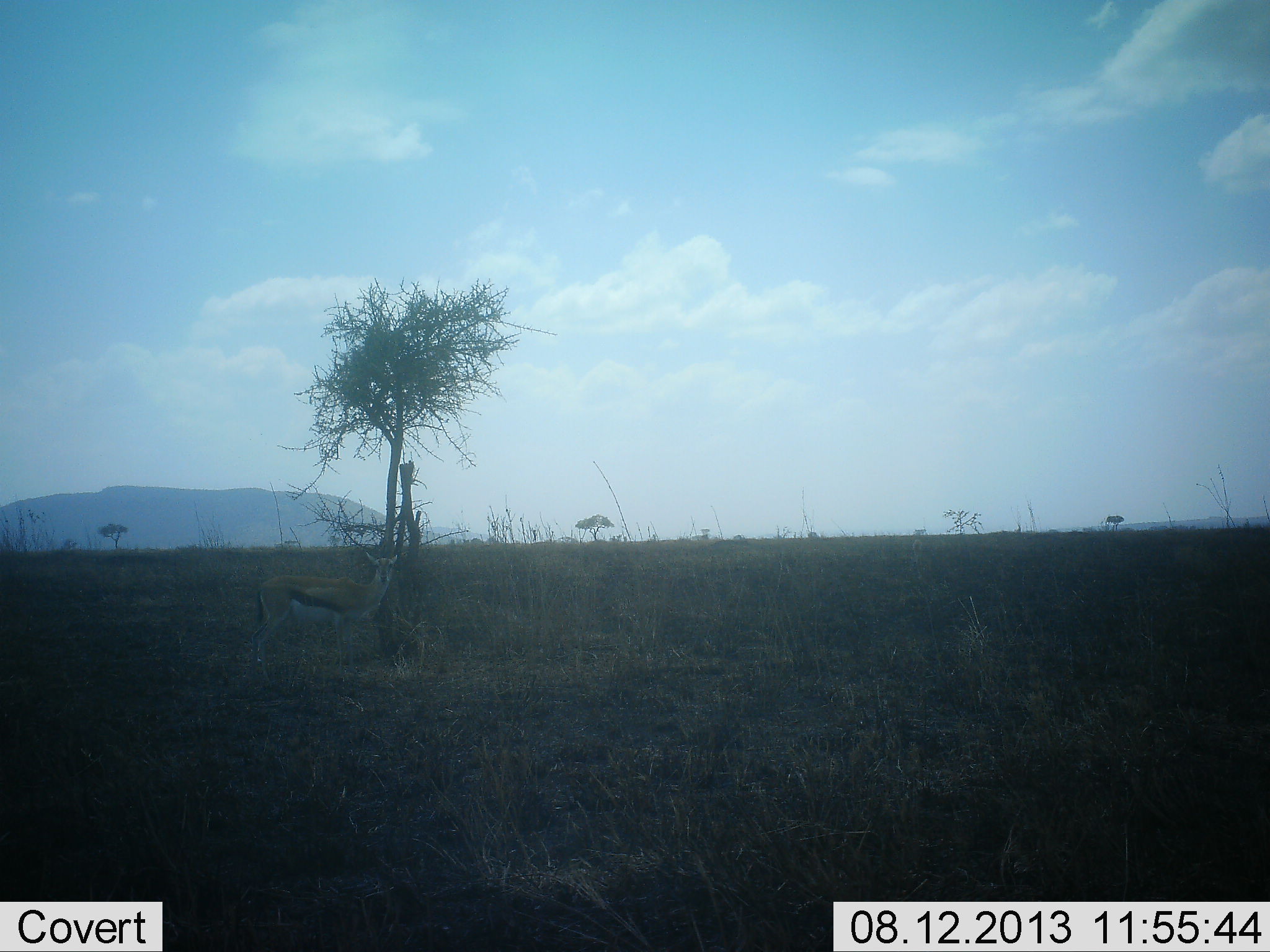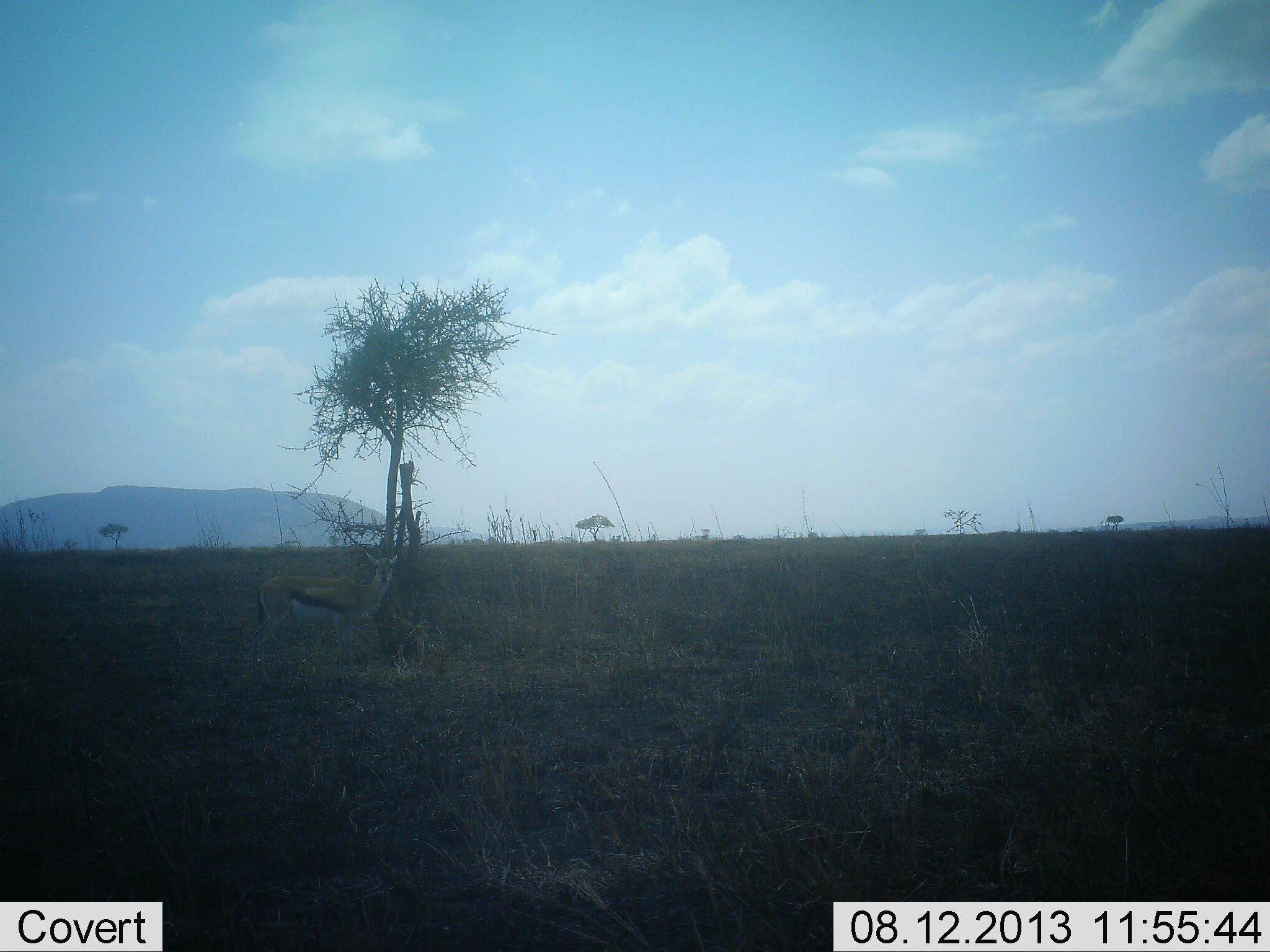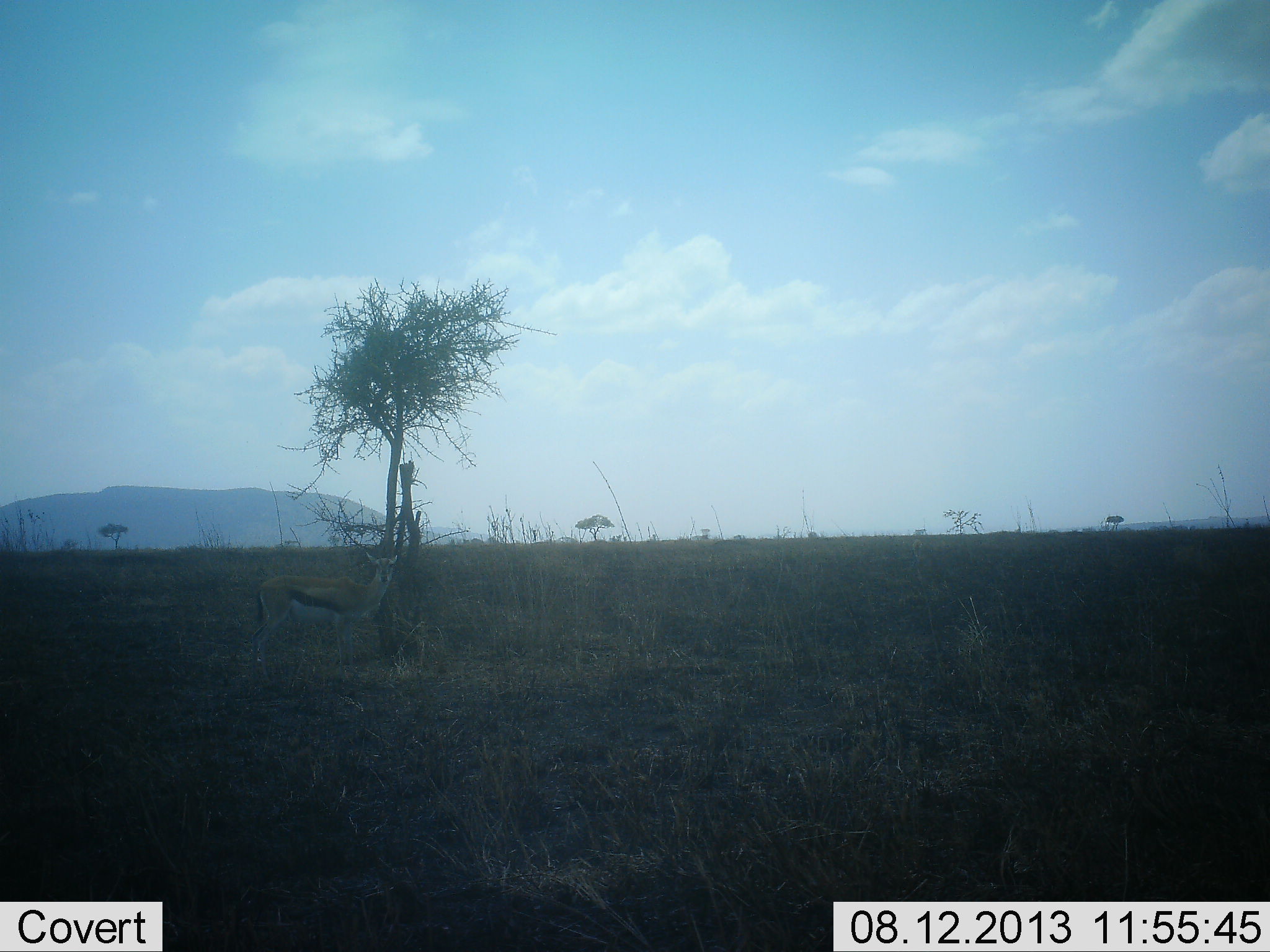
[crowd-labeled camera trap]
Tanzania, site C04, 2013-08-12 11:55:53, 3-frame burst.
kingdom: Animalia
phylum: Chordata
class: Mammalia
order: Artiodactyla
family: Bovidae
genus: Eudorcas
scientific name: Eudorcas thomsonii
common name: thomson's gazelle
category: gazellethomsons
Gazellethomsons (thomson's gazelle) (Eudorcas thomsonii), count 1. Behavior (volunteer vote fractions): standing 95%, resting 5%, moving 0%, interacting 0%. Young present (vote fraction): 0%. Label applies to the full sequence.